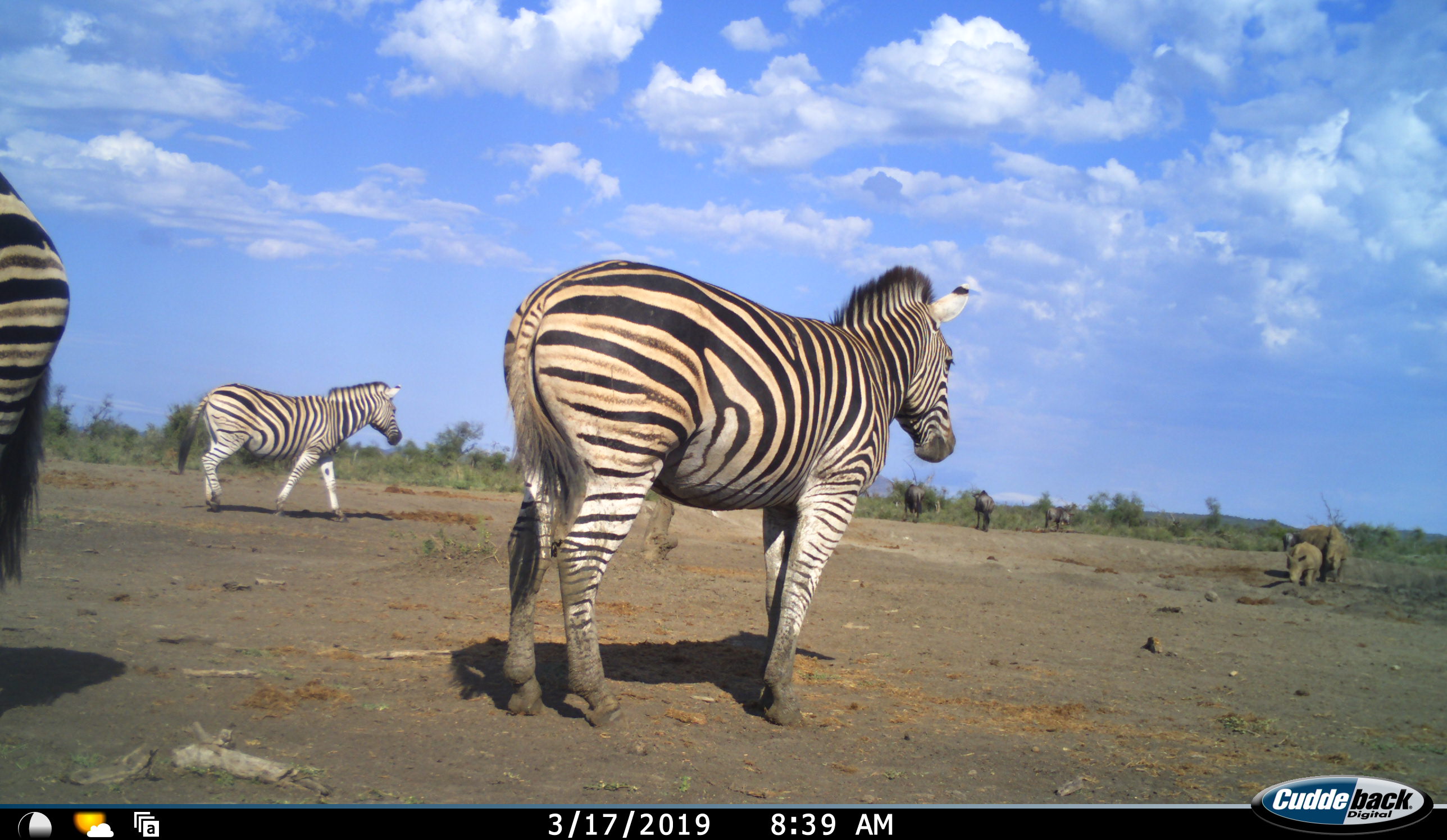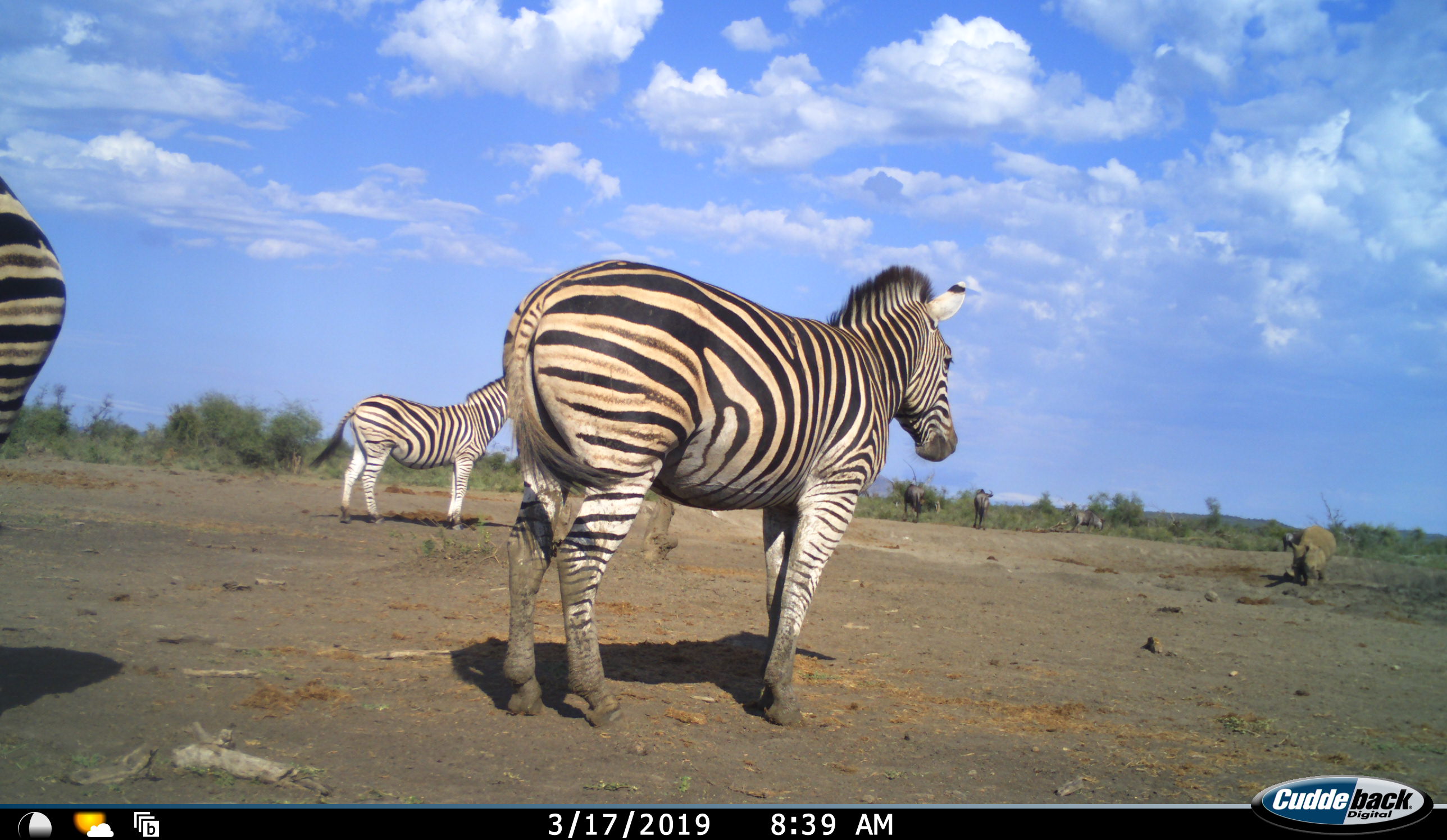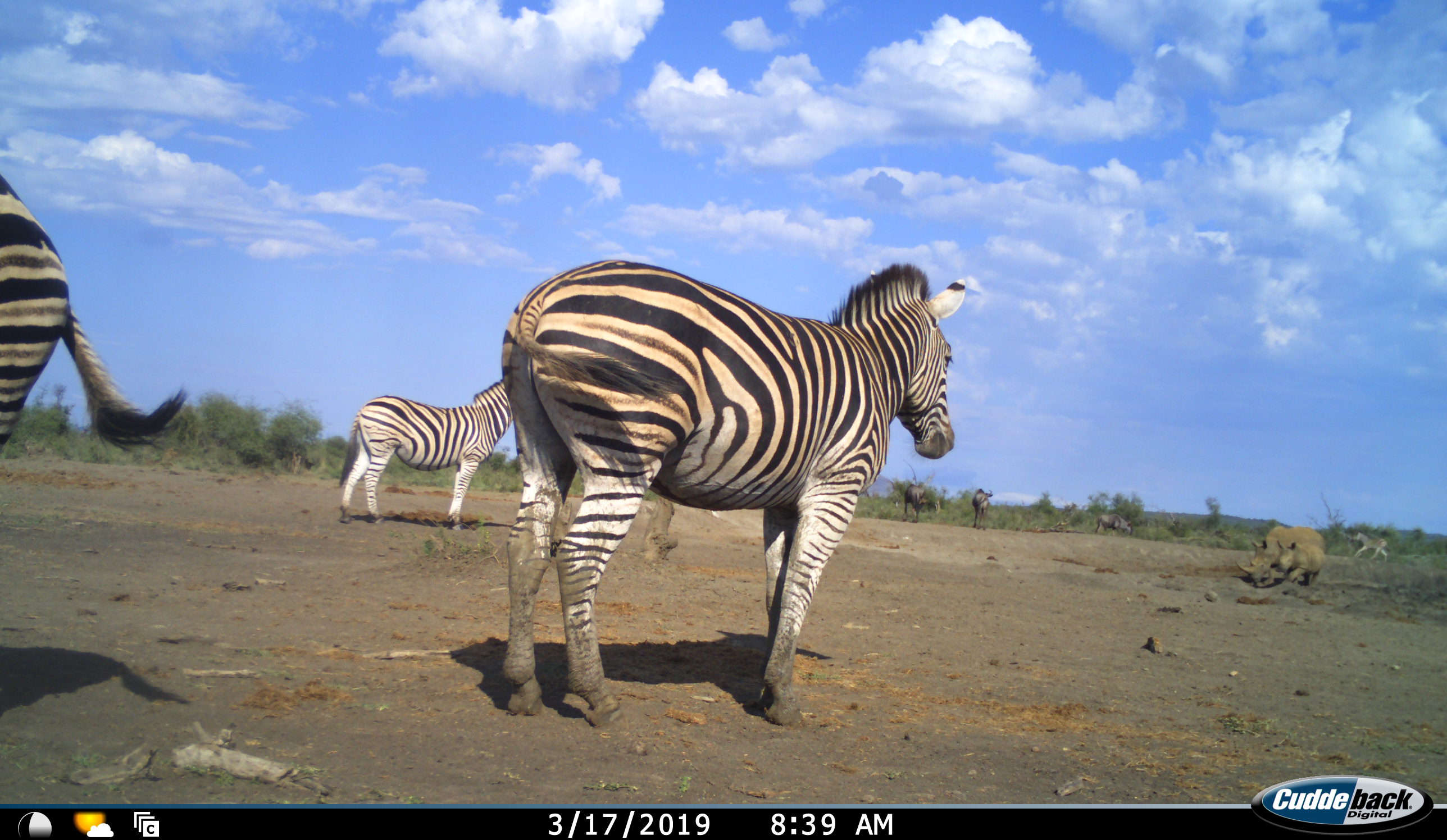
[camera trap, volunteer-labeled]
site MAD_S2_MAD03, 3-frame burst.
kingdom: Animalia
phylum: Chordata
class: Mammalia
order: Perissodactyla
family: Rhinocerotidae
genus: Ceratotherium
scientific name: Ceratotherium simum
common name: white rhinoceros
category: rhinoceroswhite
Rhinoceroswhite (white rhinoceros) (Ceratotherium simum), count 2. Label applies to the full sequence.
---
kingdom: Animalia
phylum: Chordata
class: Mammalia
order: Perissodactyla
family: Equidae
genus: Equus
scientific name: Equus quagga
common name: plains zebra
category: zebraplains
Zebraplains (plains zebra) (Equus quagga), count 4. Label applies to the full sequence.